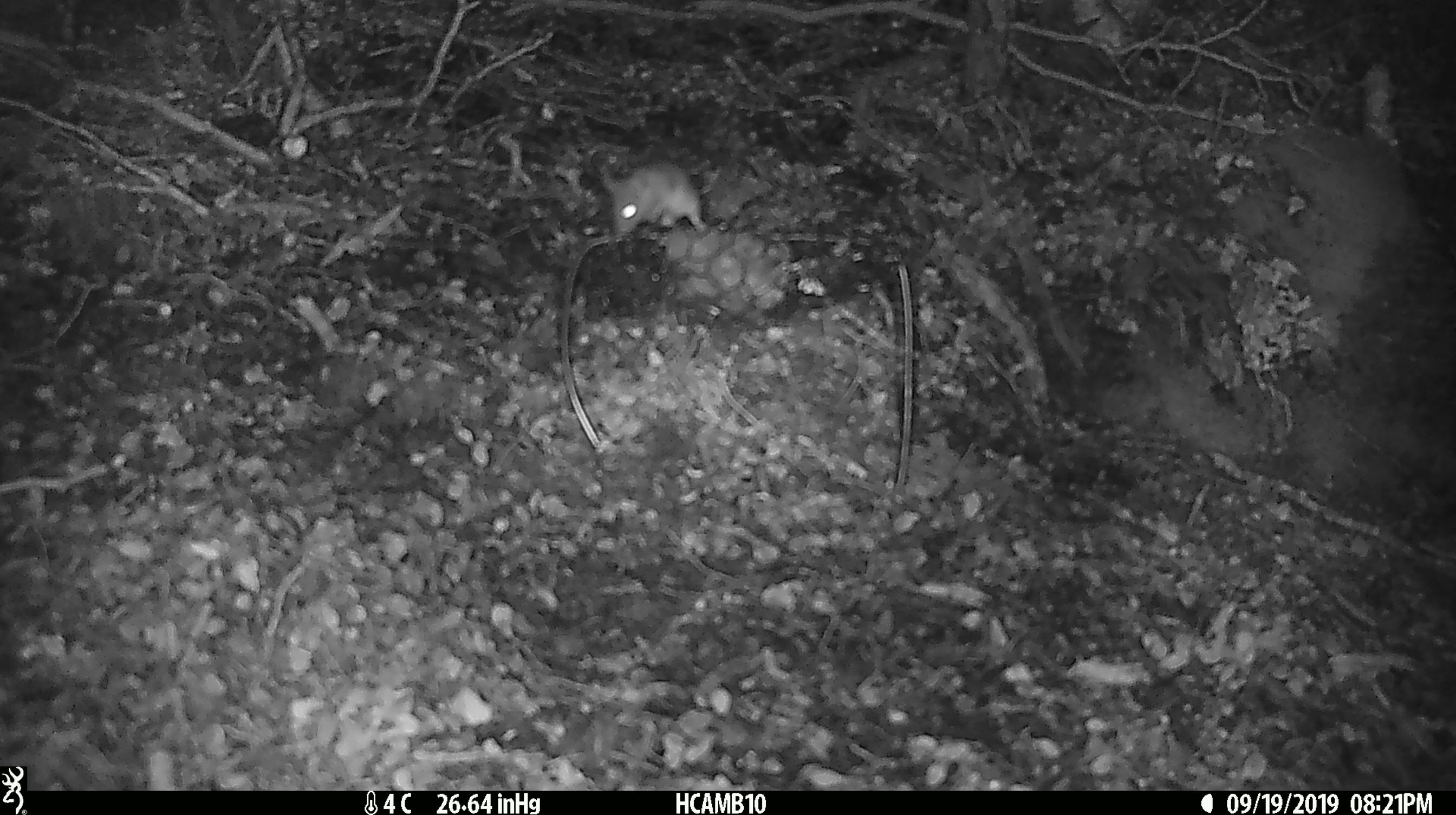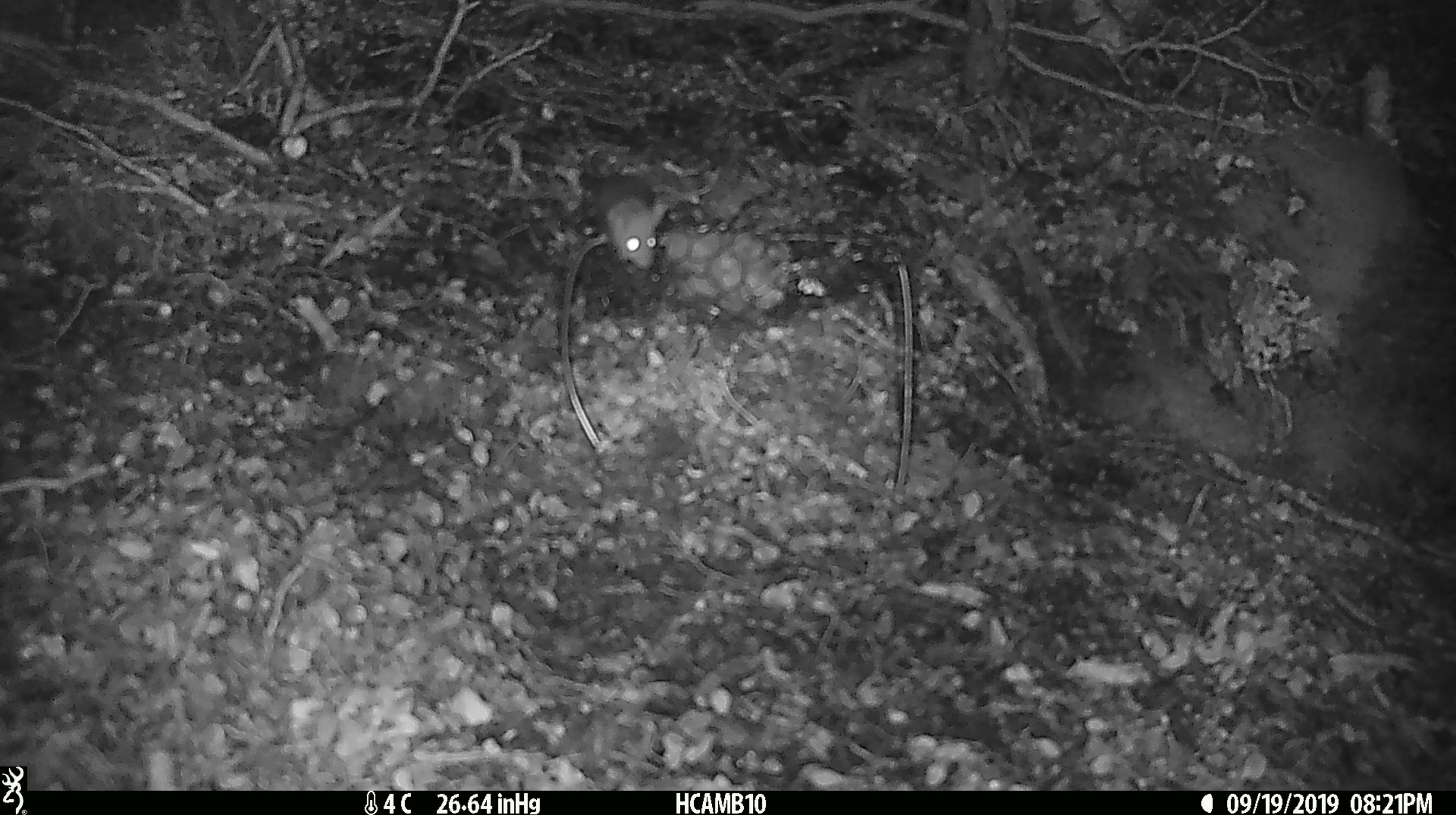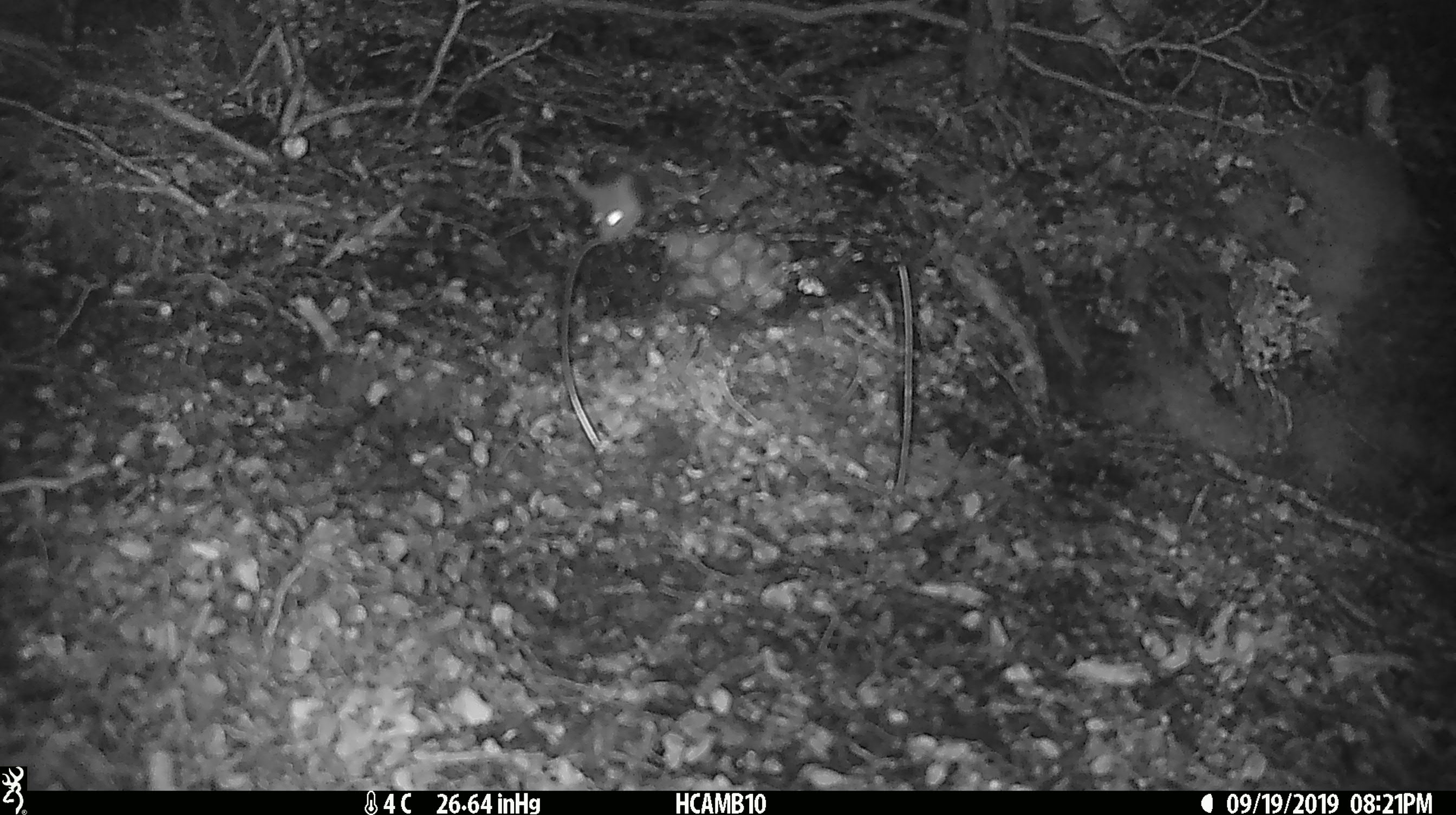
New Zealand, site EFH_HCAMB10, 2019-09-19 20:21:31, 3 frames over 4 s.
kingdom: Animalia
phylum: Chordata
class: Mammalia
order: Rodentia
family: Muridae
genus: Mus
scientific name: Mus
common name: mouse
Mouse (Mus).